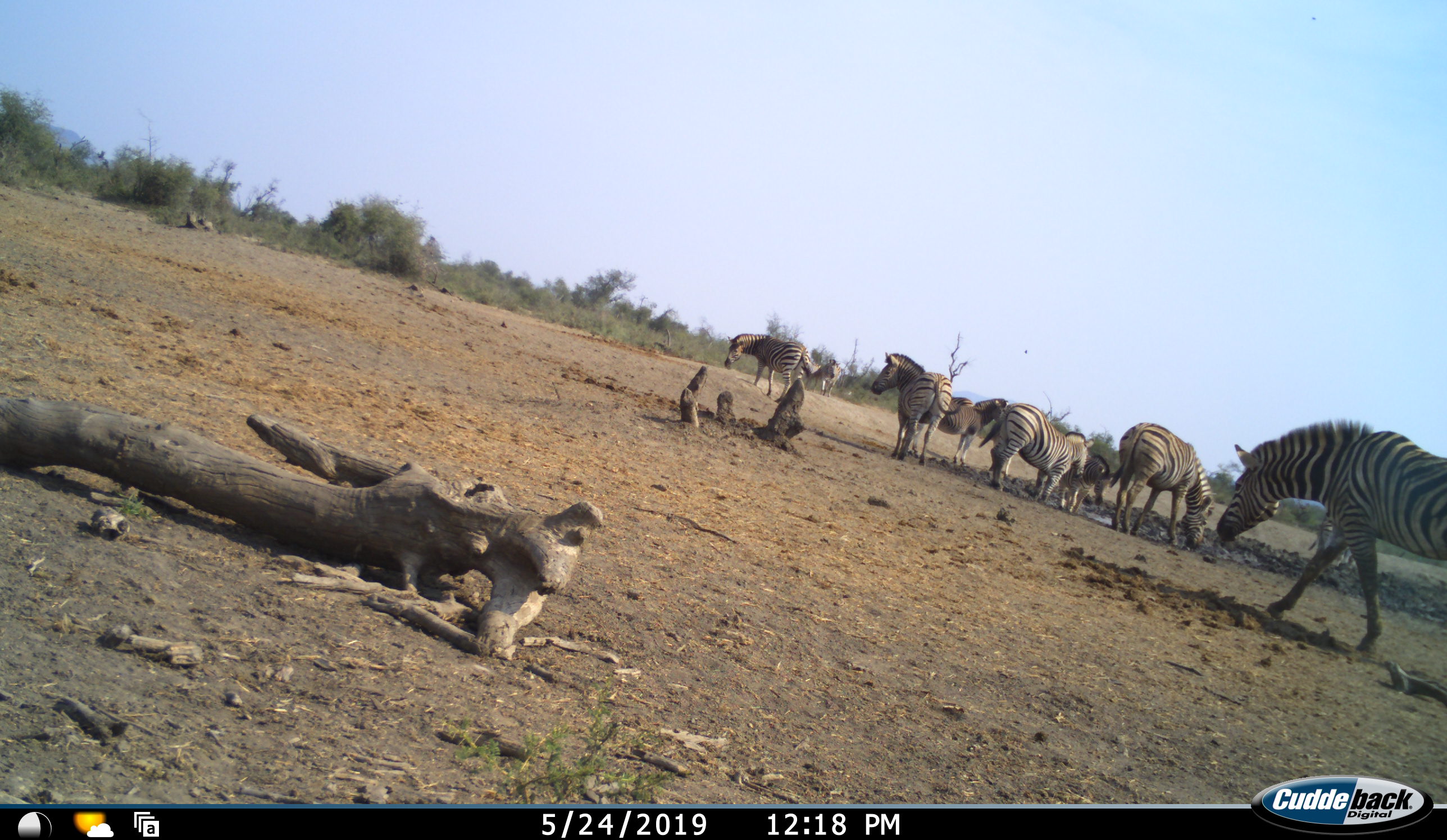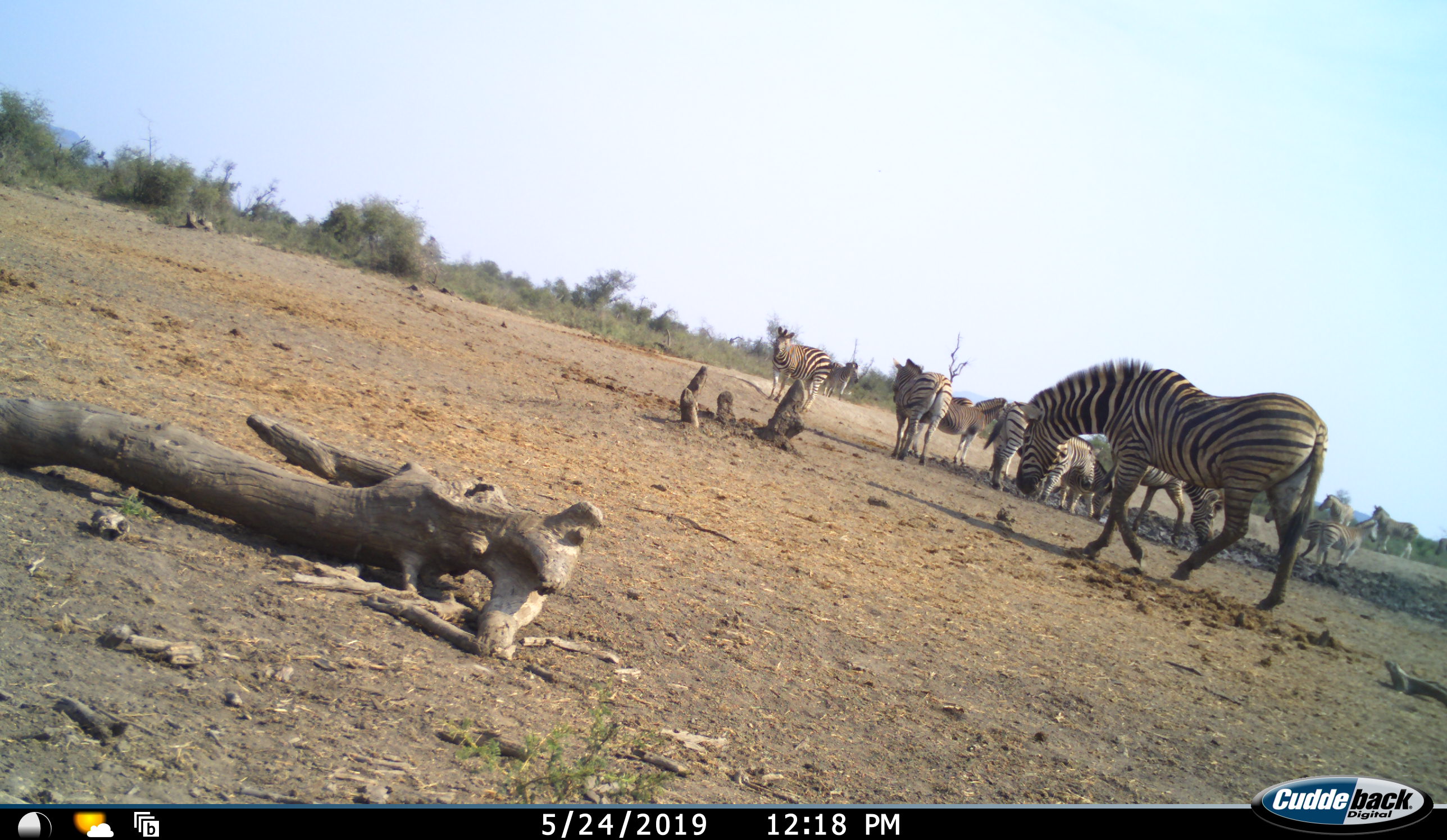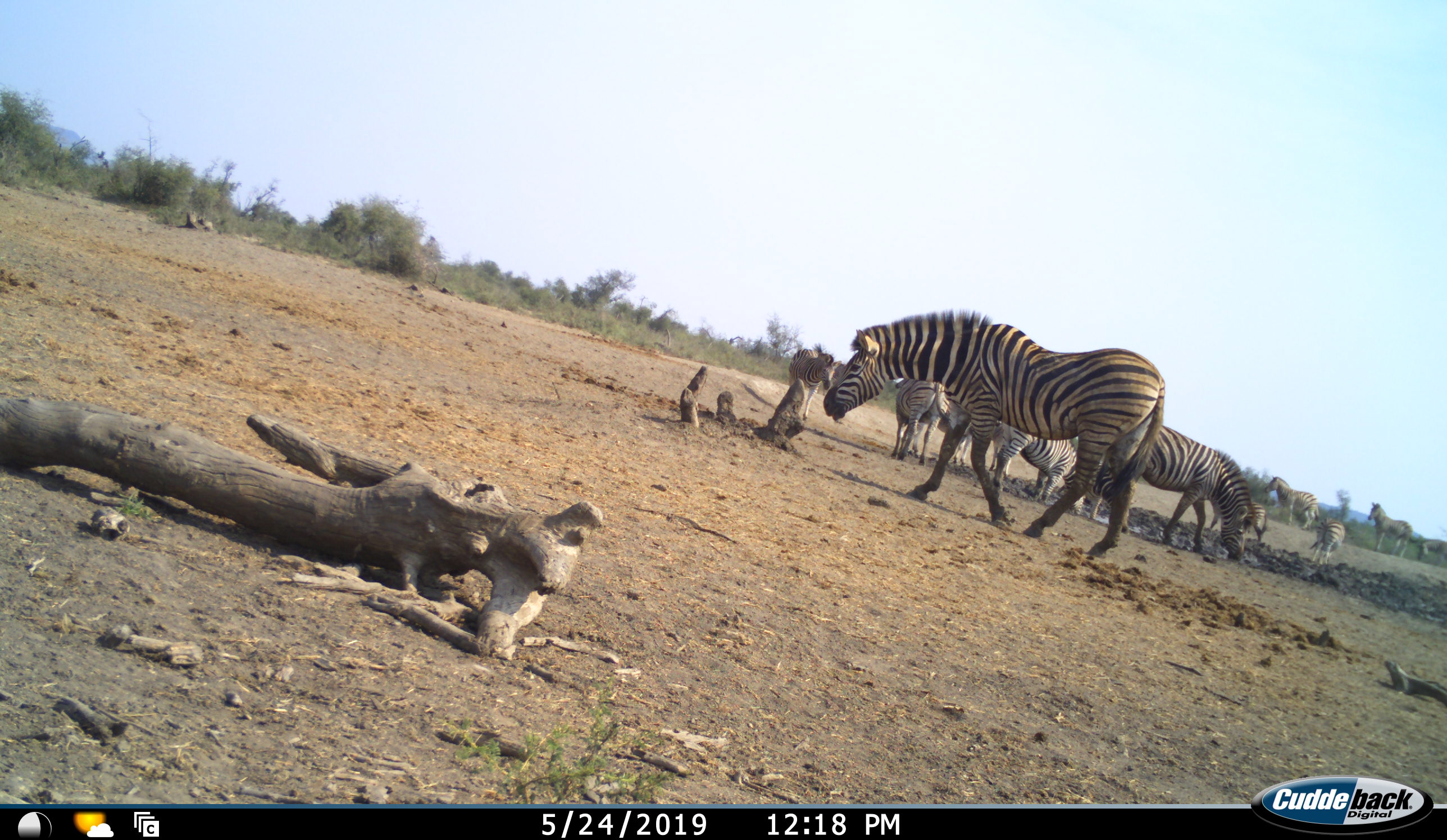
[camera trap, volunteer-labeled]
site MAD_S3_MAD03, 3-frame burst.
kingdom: Animalia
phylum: Chordata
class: Mammalia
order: Perissodactyla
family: Equidae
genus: Equus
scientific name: Equus quagga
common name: plains zebra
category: zebraplains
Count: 11-50.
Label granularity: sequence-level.